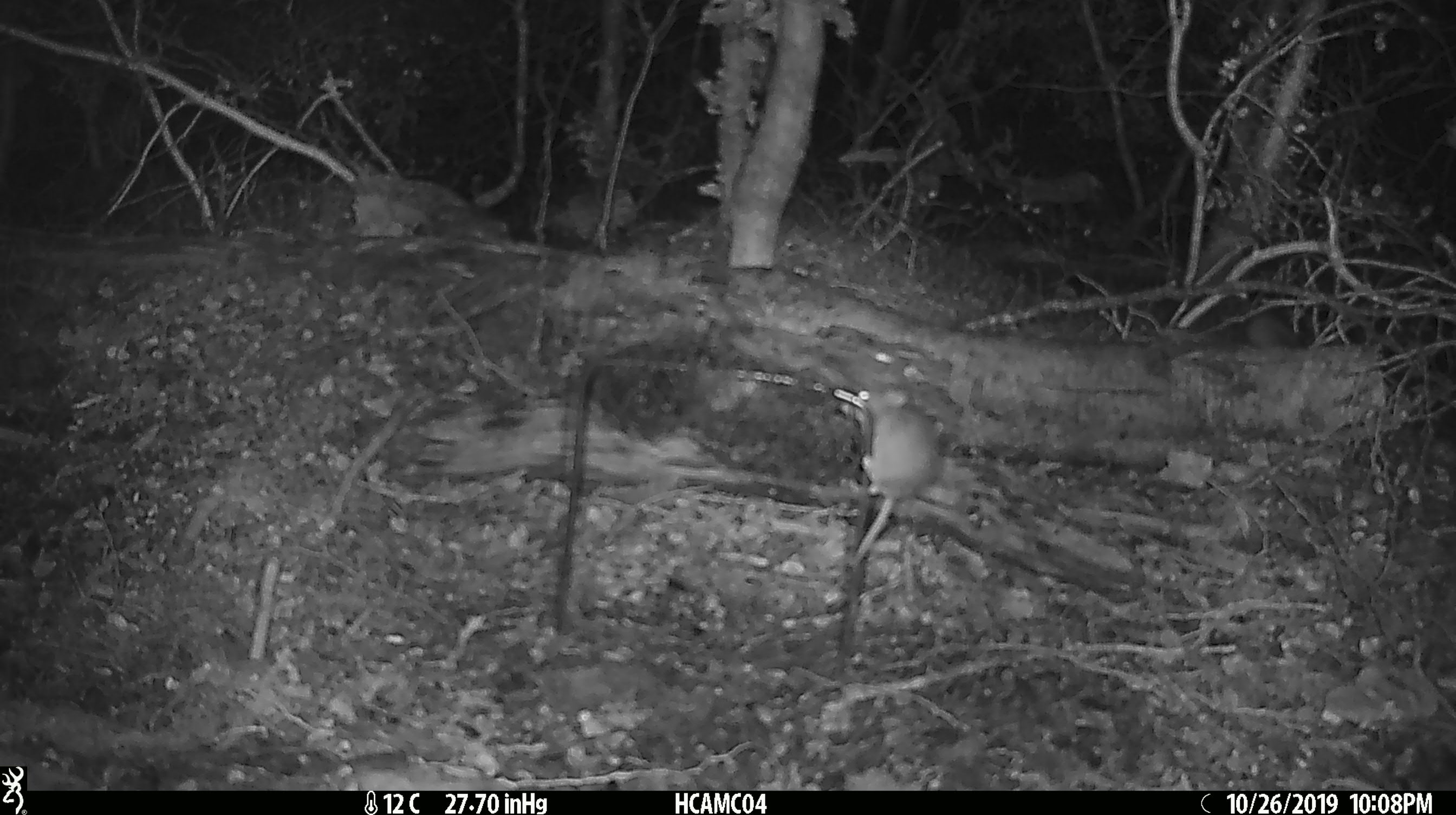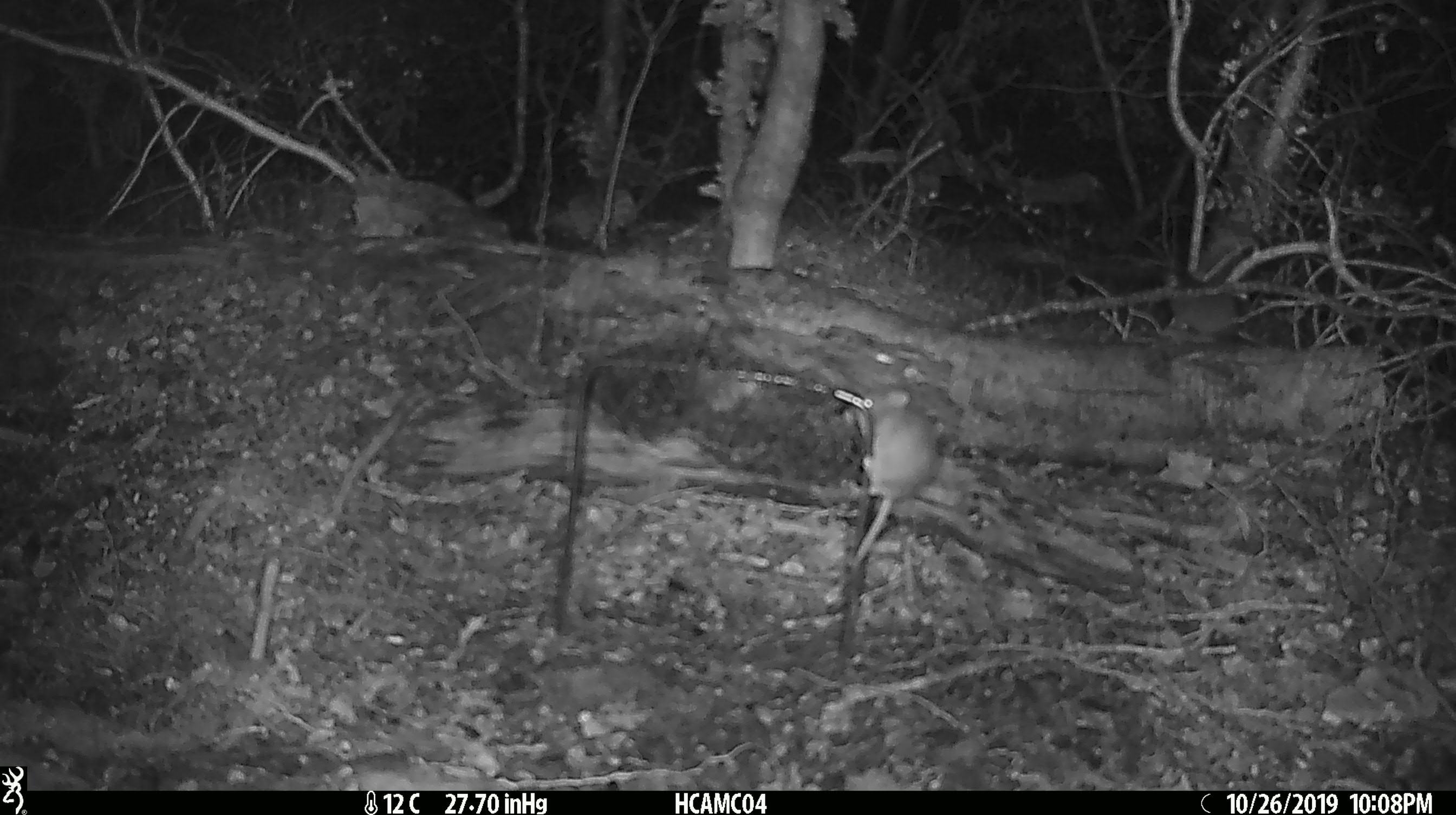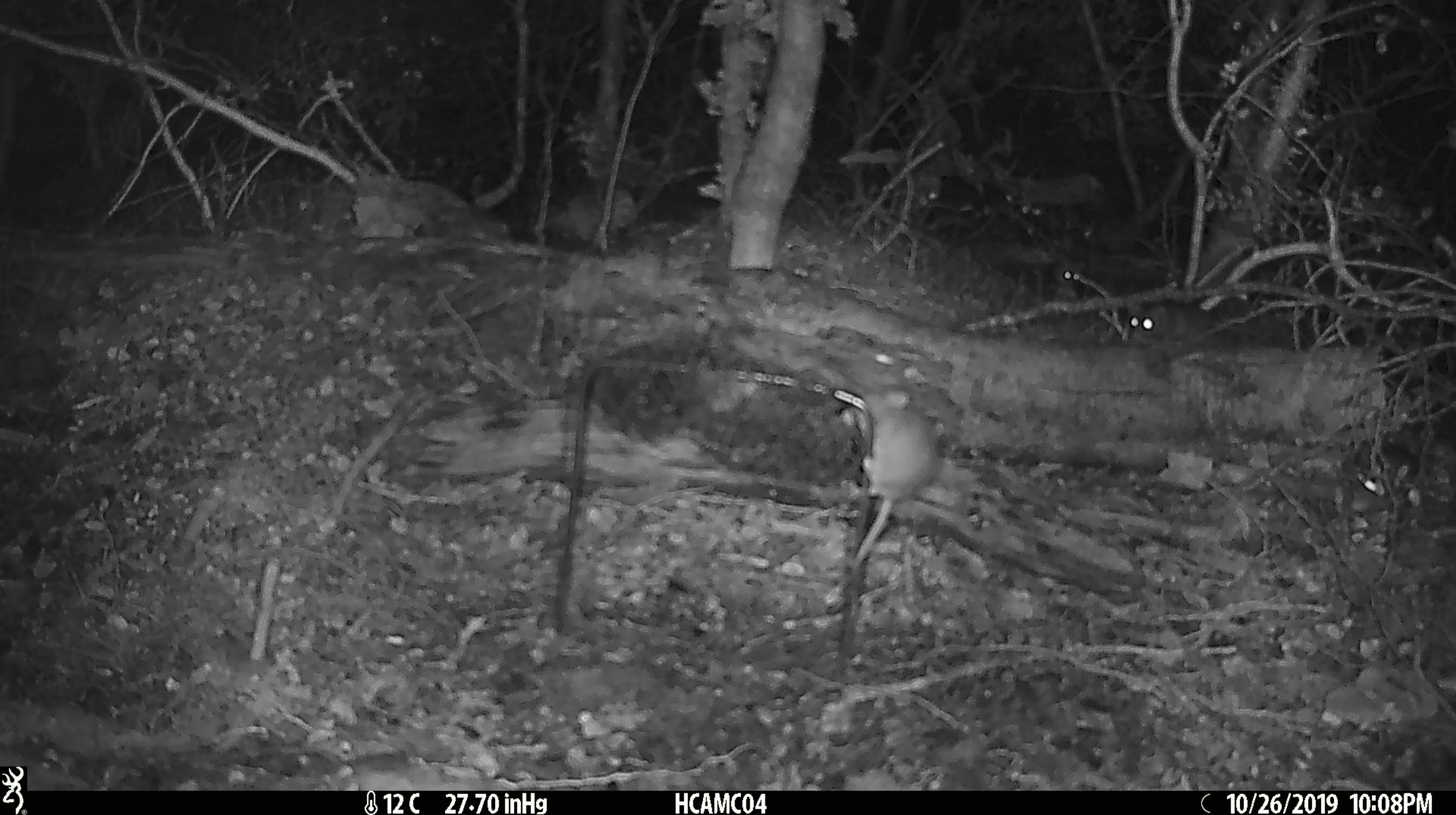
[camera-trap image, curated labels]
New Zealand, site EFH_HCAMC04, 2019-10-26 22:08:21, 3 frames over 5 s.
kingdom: Animalia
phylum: Chordata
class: Mammalia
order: Rodentia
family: Muridae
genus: Mus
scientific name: Mus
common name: mouse